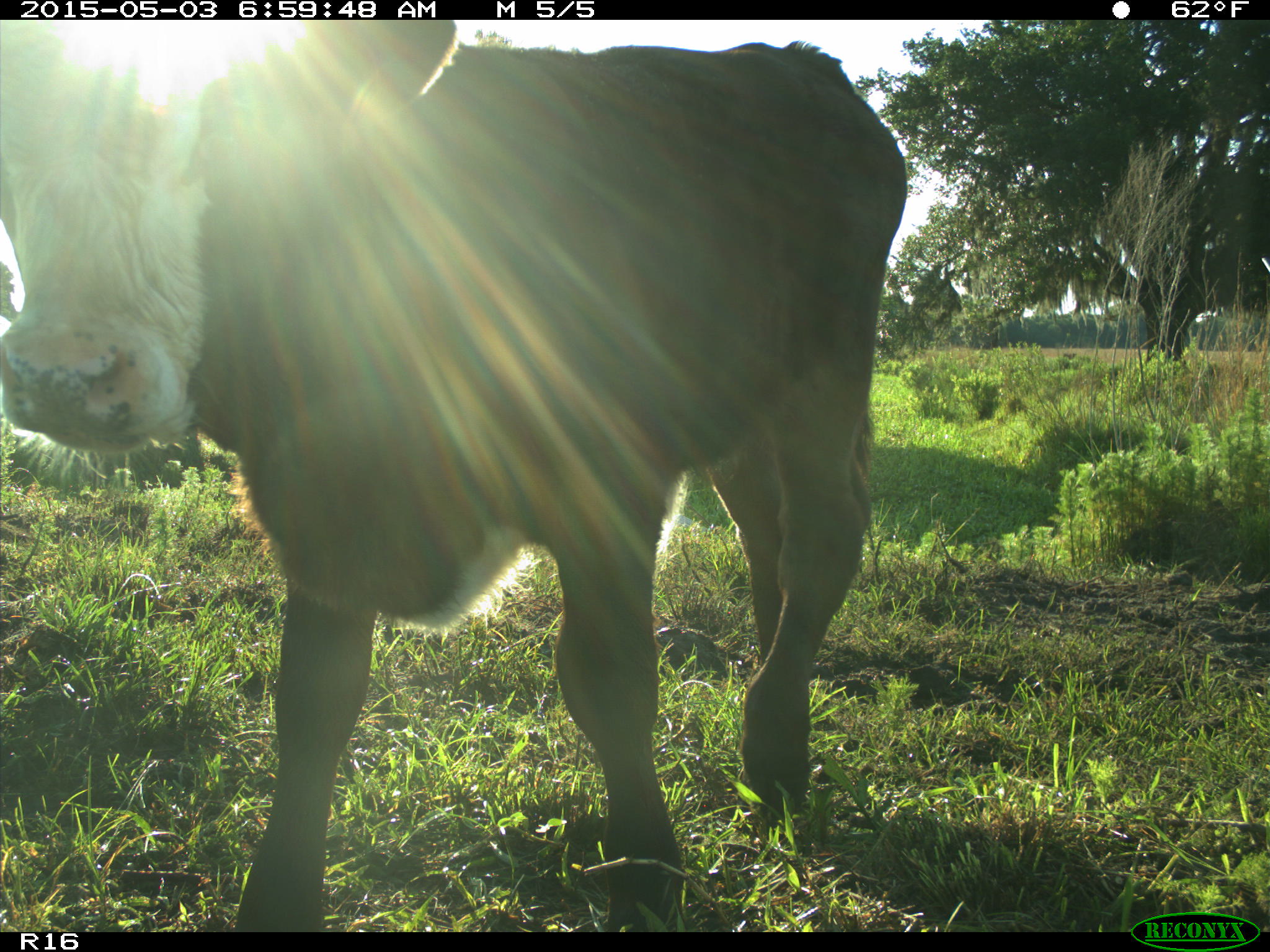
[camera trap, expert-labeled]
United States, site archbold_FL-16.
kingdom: Animalia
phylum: Chordata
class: Mammalia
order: Artiodactyla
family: Bovidae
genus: Bos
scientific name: Bos taurus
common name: domestic cow